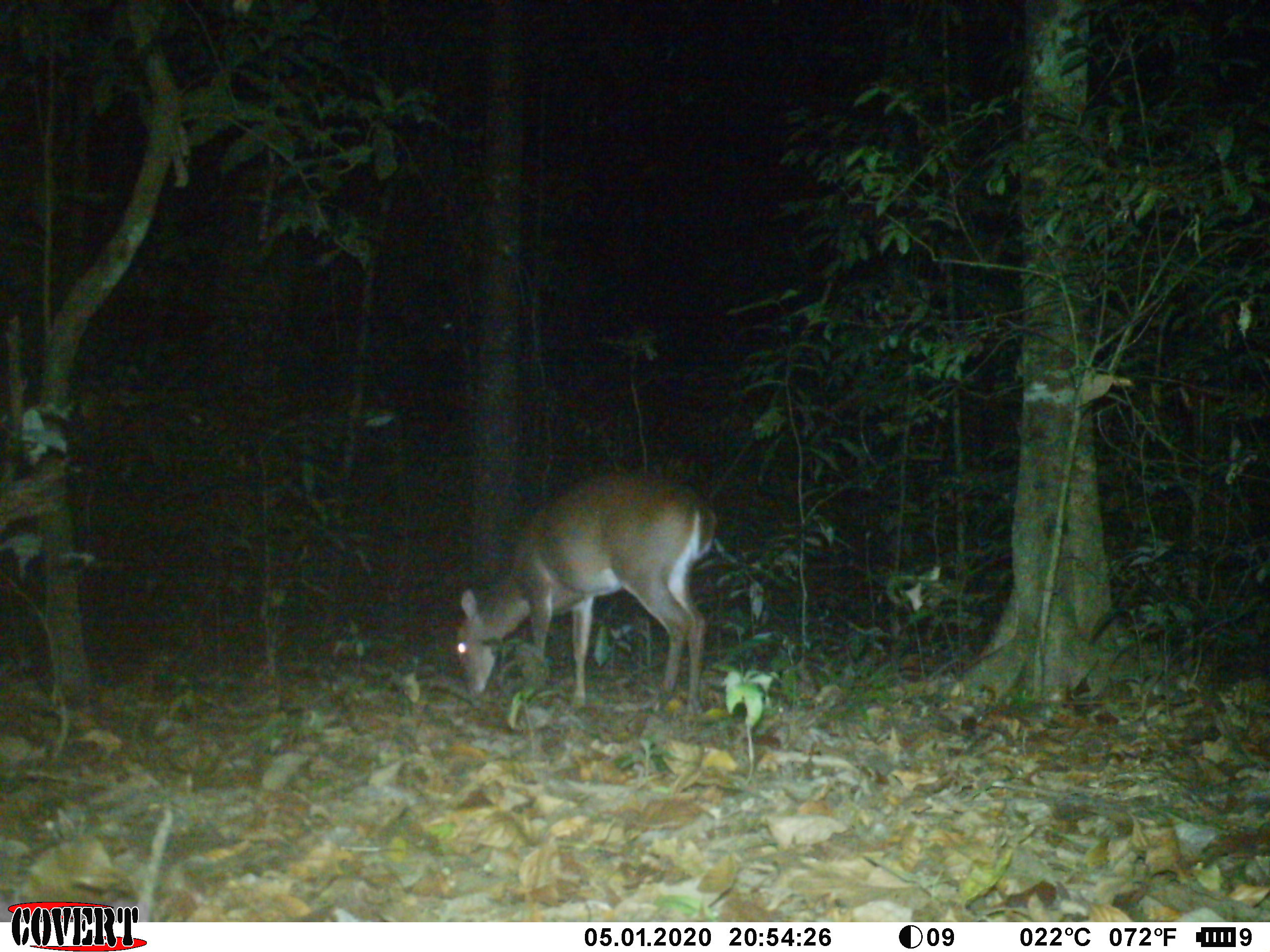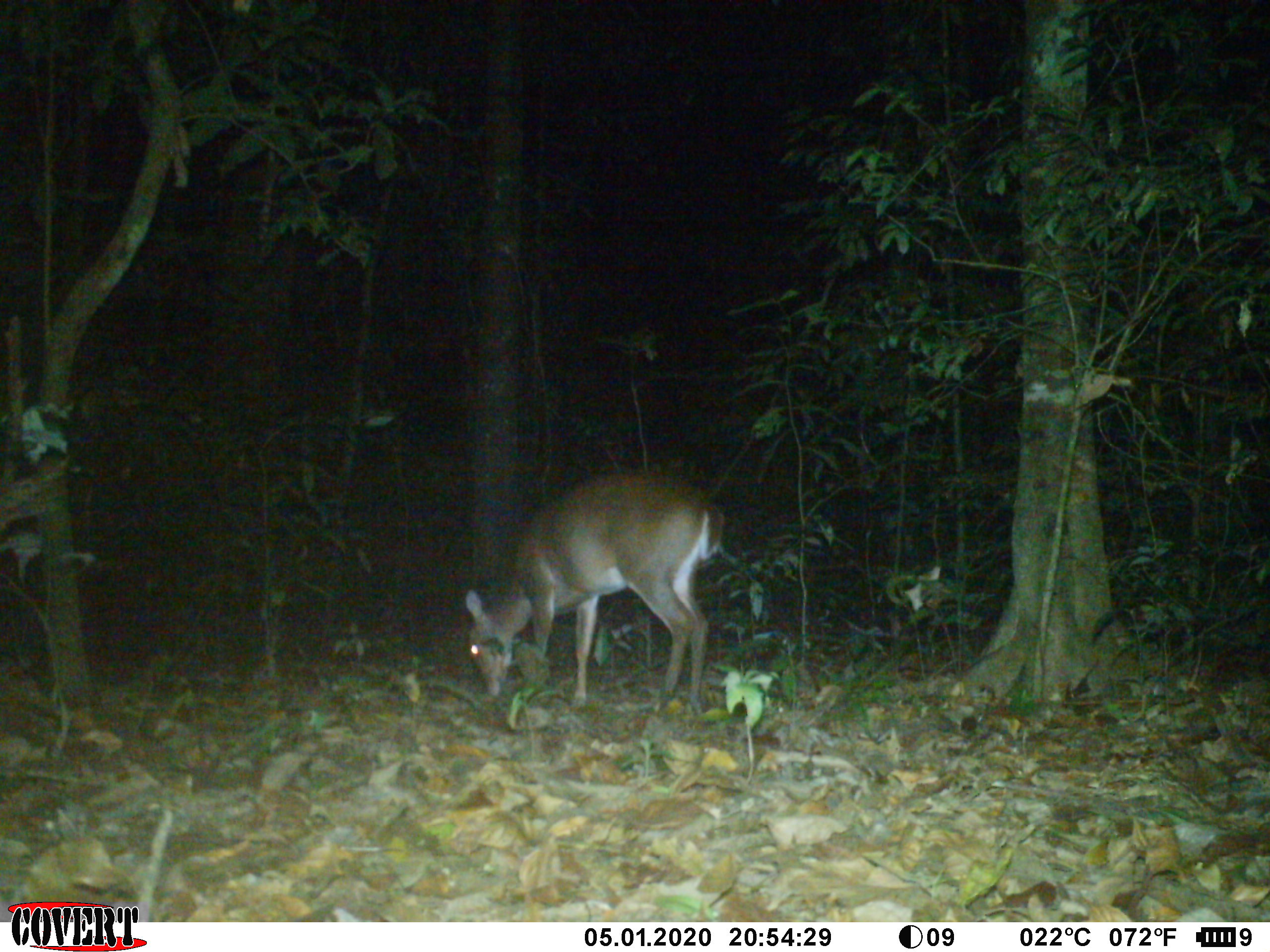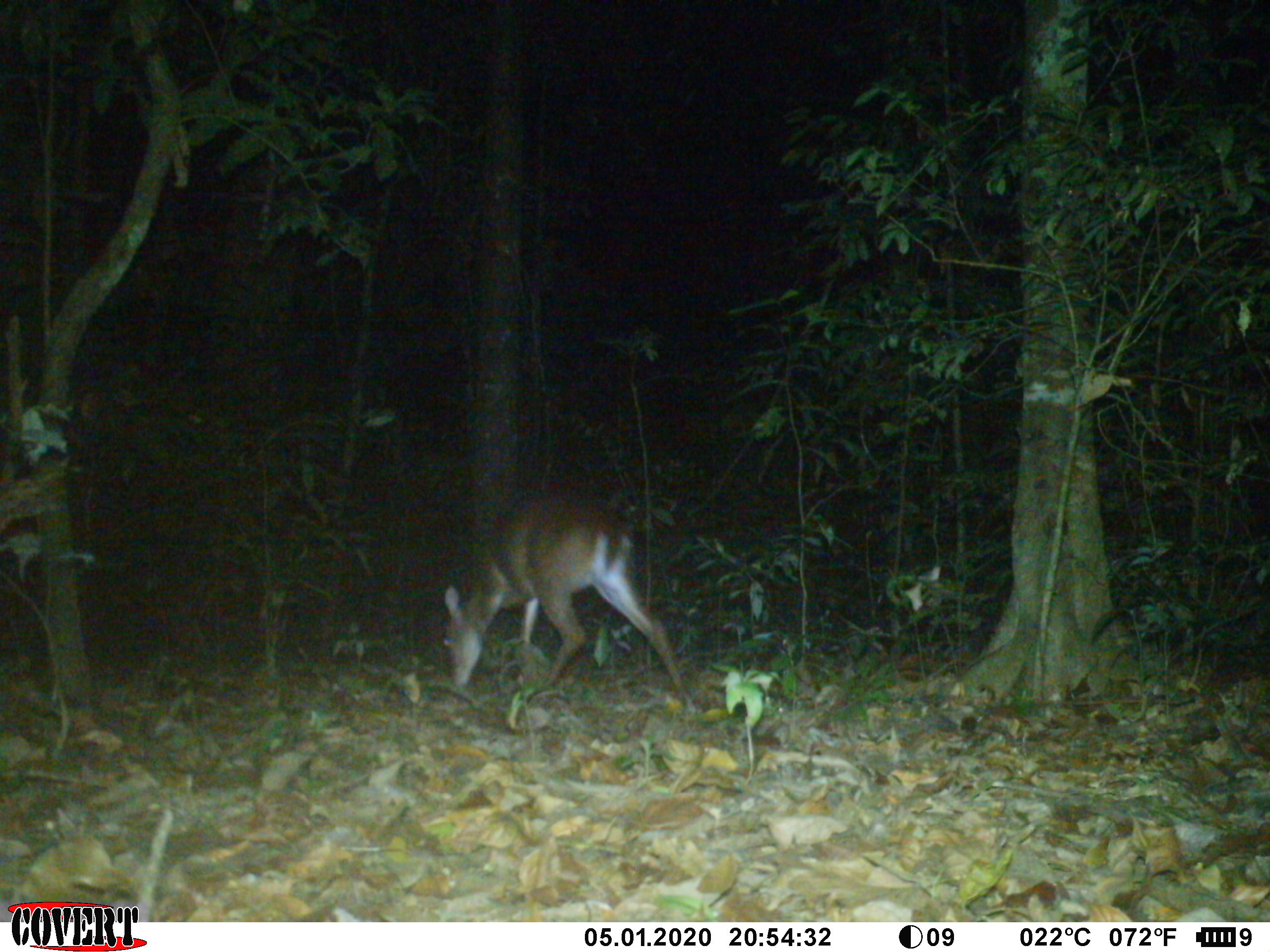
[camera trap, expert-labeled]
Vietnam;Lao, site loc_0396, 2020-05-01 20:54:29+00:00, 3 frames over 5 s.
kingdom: Animalia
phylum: Chordata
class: Mammalia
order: Artiodactyla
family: Cervidae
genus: Muntiacus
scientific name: Muntiacus vuquangensis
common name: large-antlered muntjac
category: large antlered muntjac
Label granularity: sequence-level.